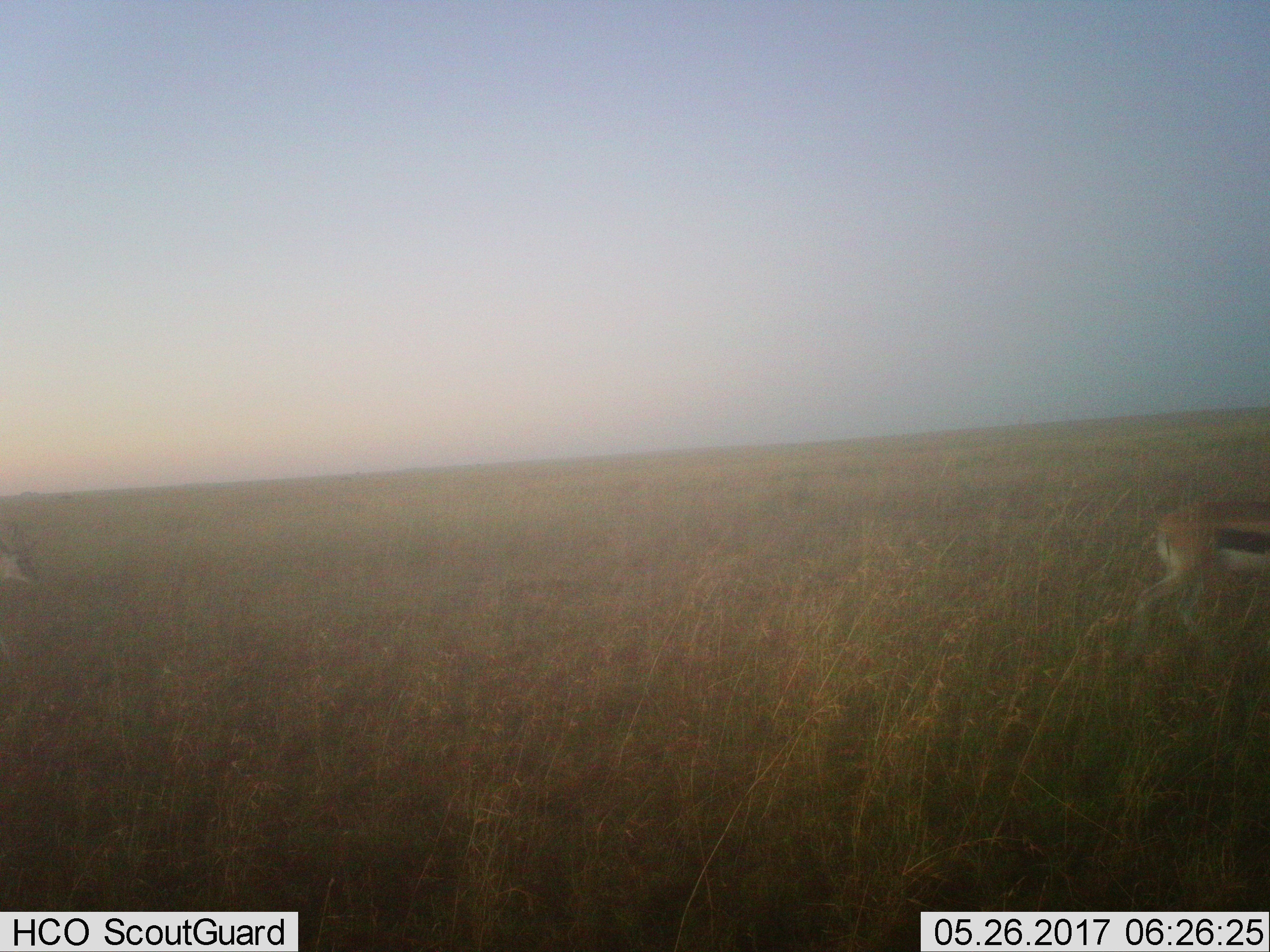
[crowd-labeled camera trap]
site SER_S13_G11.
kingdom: Animalia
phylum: Chordata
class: Mammalia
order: Artiodactyla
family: Bovidae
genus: Eudorcas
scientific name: Eudorcas thomsonii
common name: thomson's gazelle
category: gazellethomsons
Gazellethomsons (thomson's gazelle) (Eudorcas thomsonii), count 2. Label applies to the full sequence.